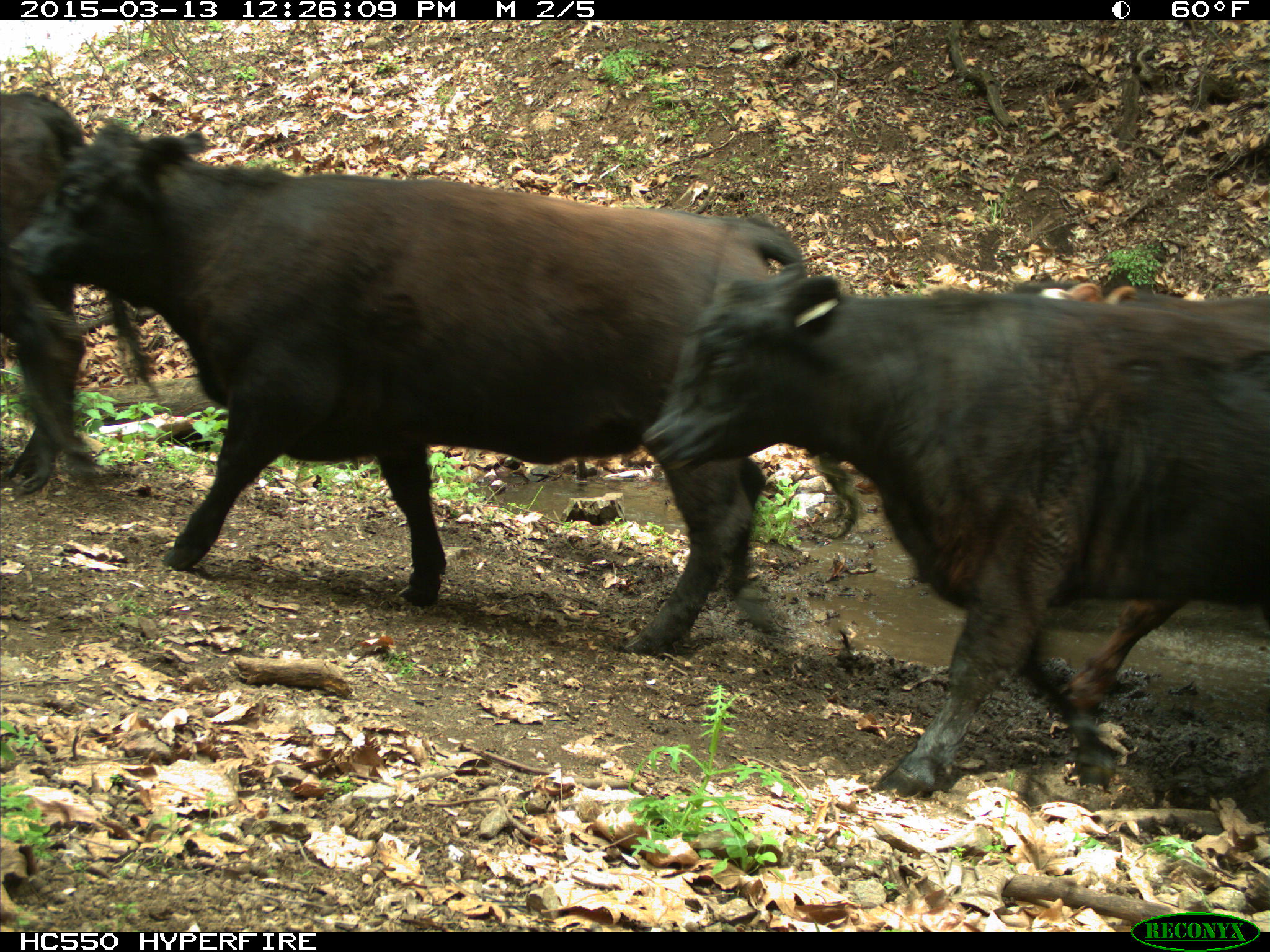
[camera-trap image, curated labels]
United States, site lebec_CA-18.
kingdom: Animalia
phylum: Chordata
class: Mammalia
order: Artiodactyla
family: Bovidae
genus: Bos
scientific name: Bos taurus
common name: domestic cow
Bos taurus (domestic cow).